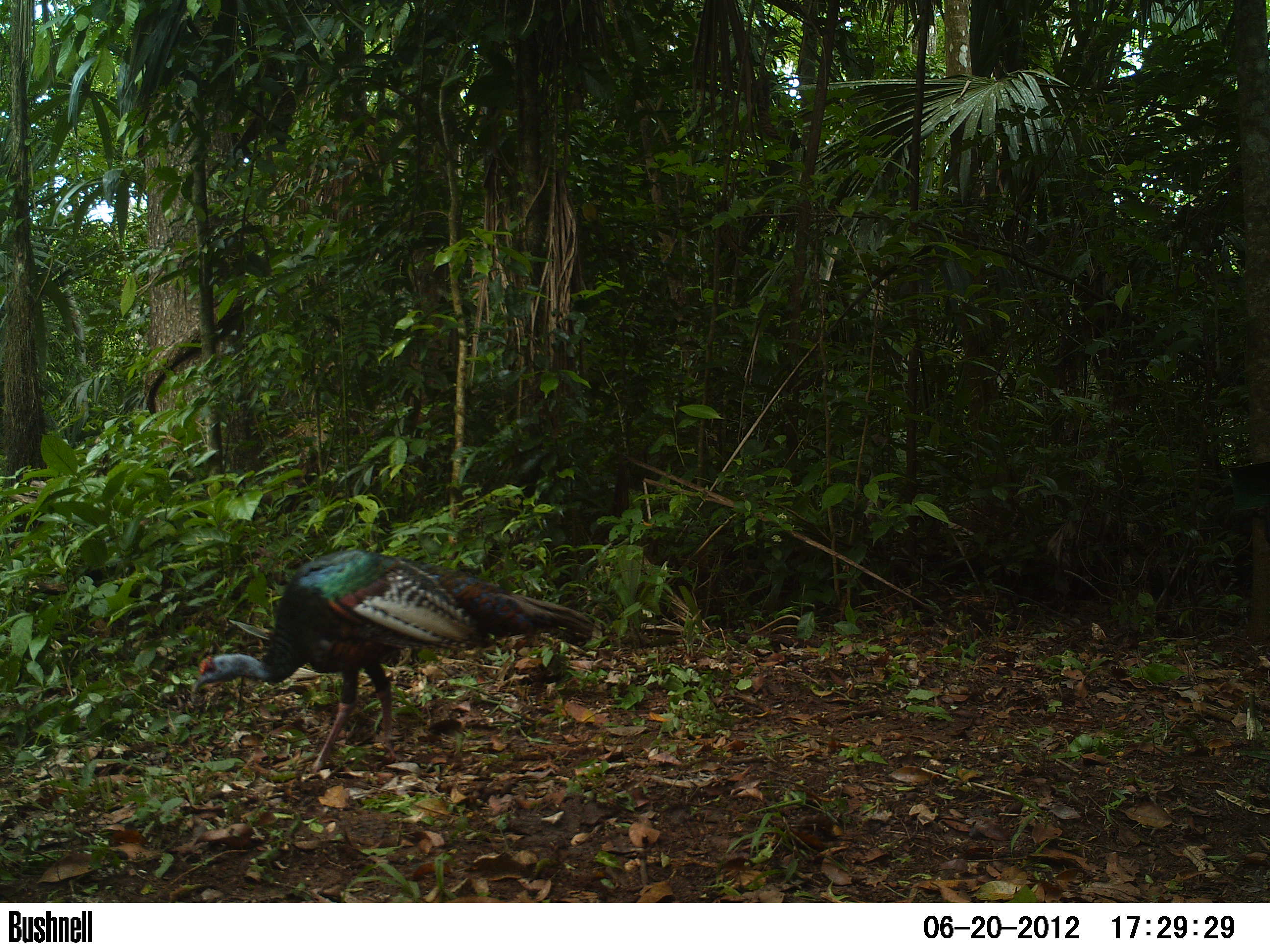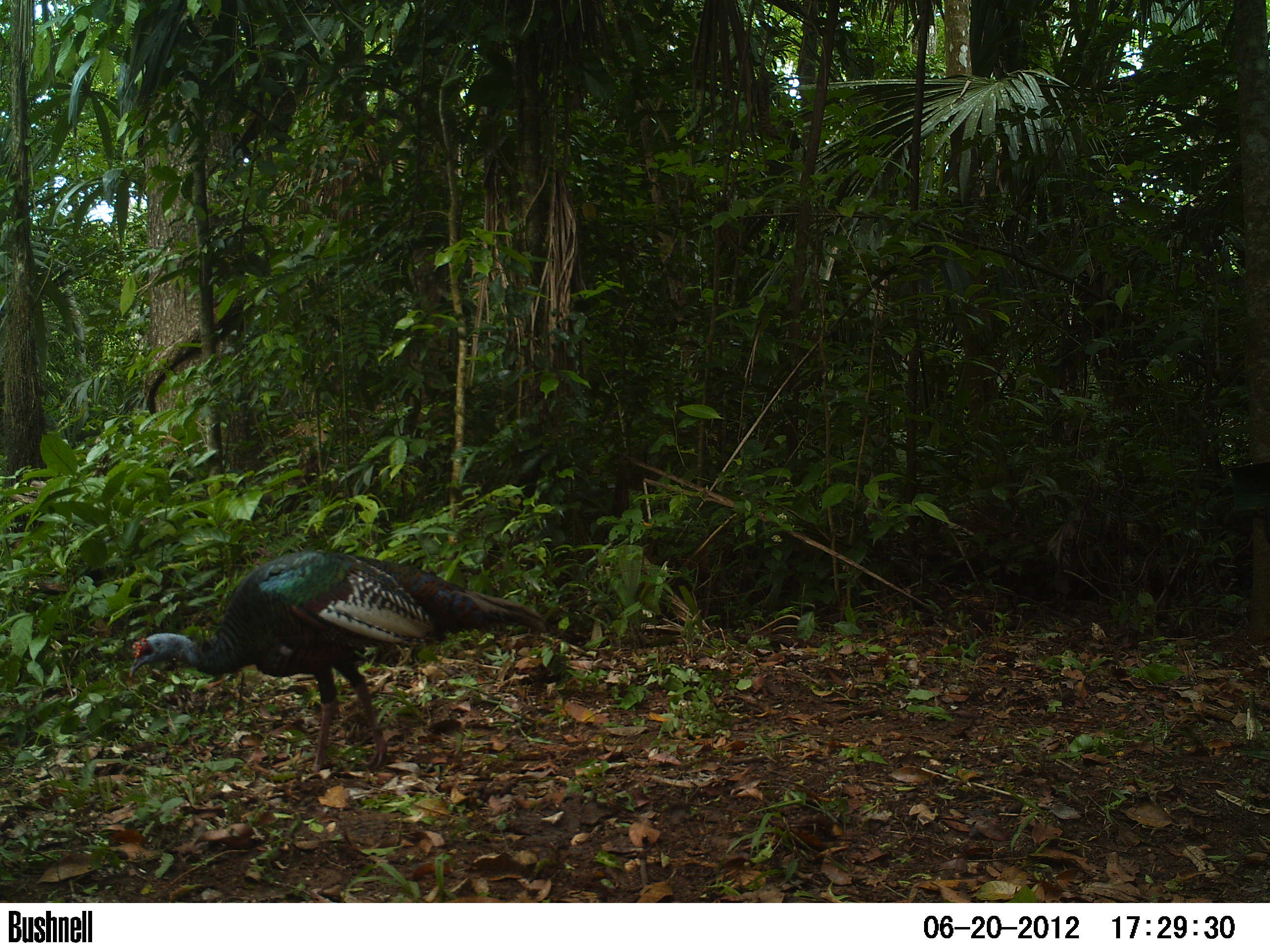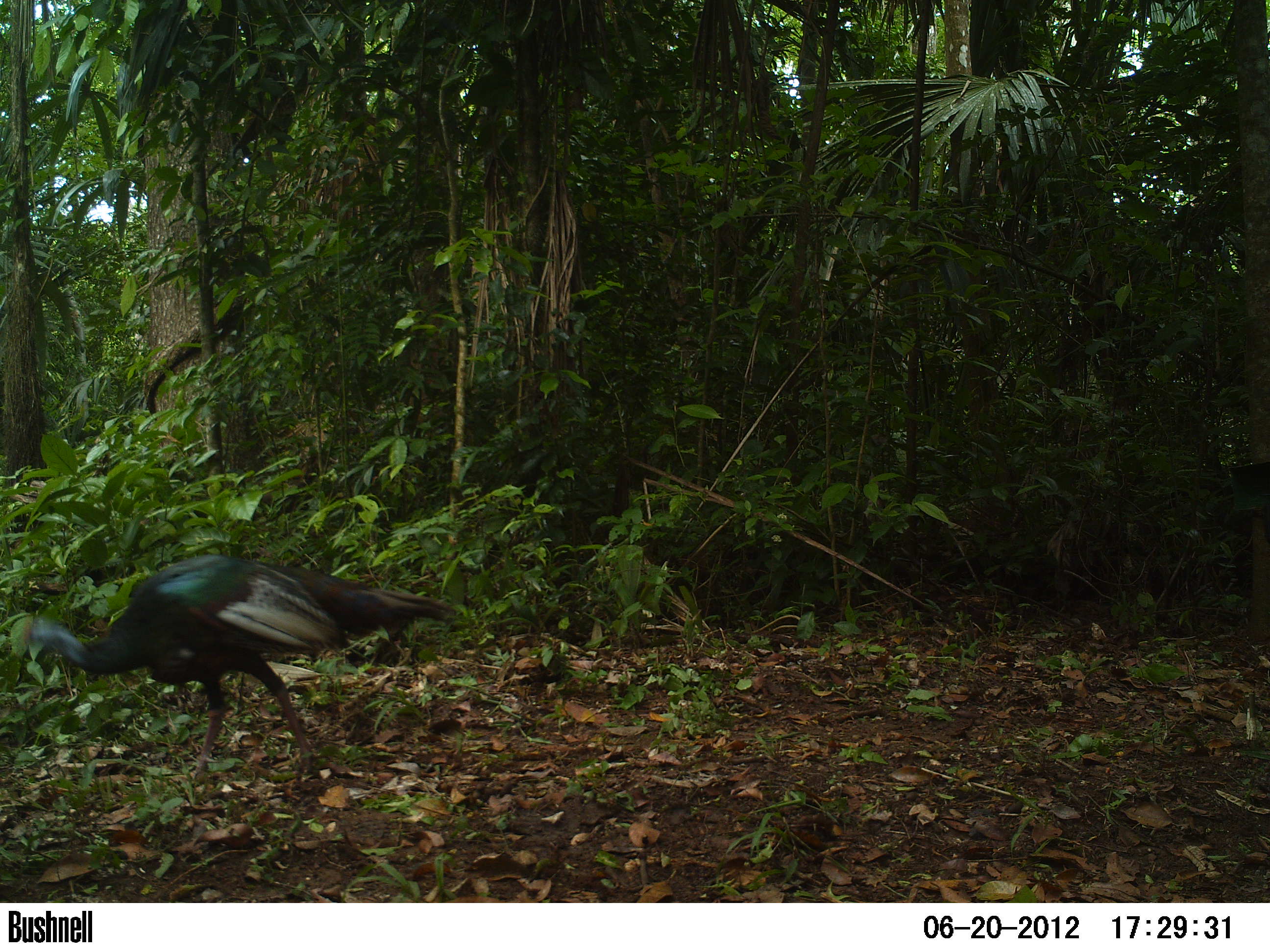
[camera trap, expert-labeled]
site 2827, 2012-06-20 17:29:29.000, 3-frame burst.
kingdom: Animalia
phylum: Chordata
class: Aves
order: Galliformes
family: Phasianidae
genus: Meleagris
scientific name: Meleagris ocellata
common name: ocellated turkey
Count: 2.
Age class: adult.